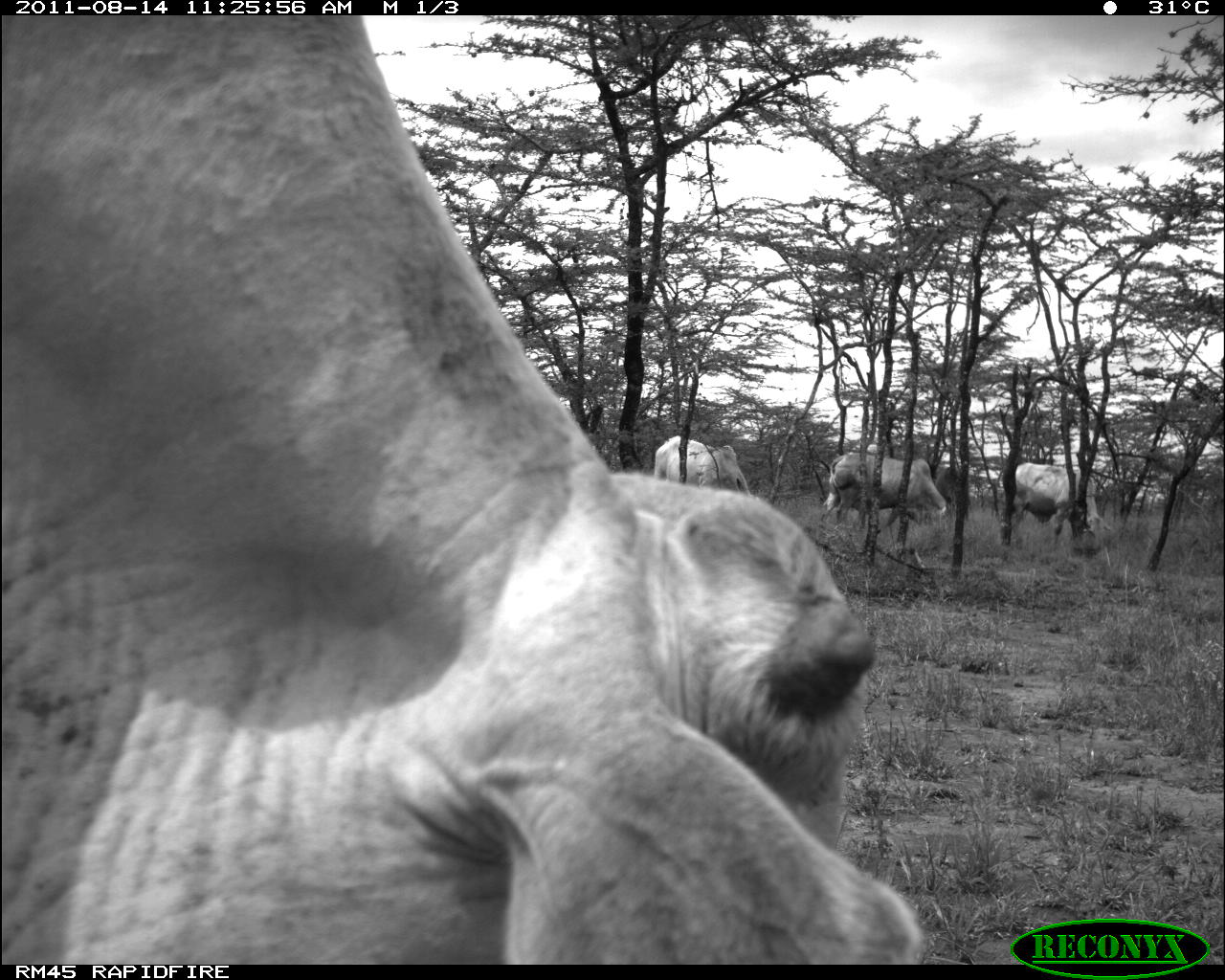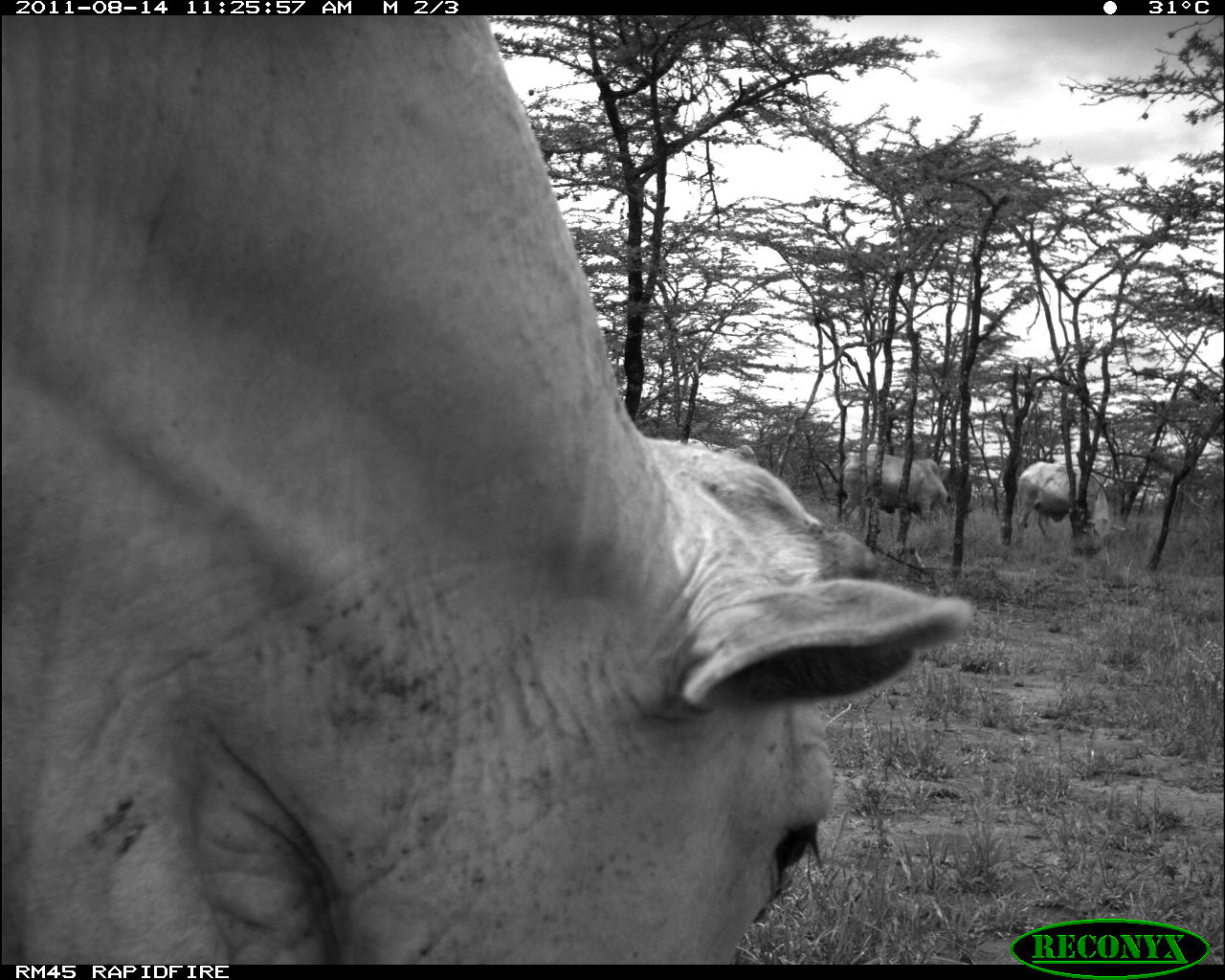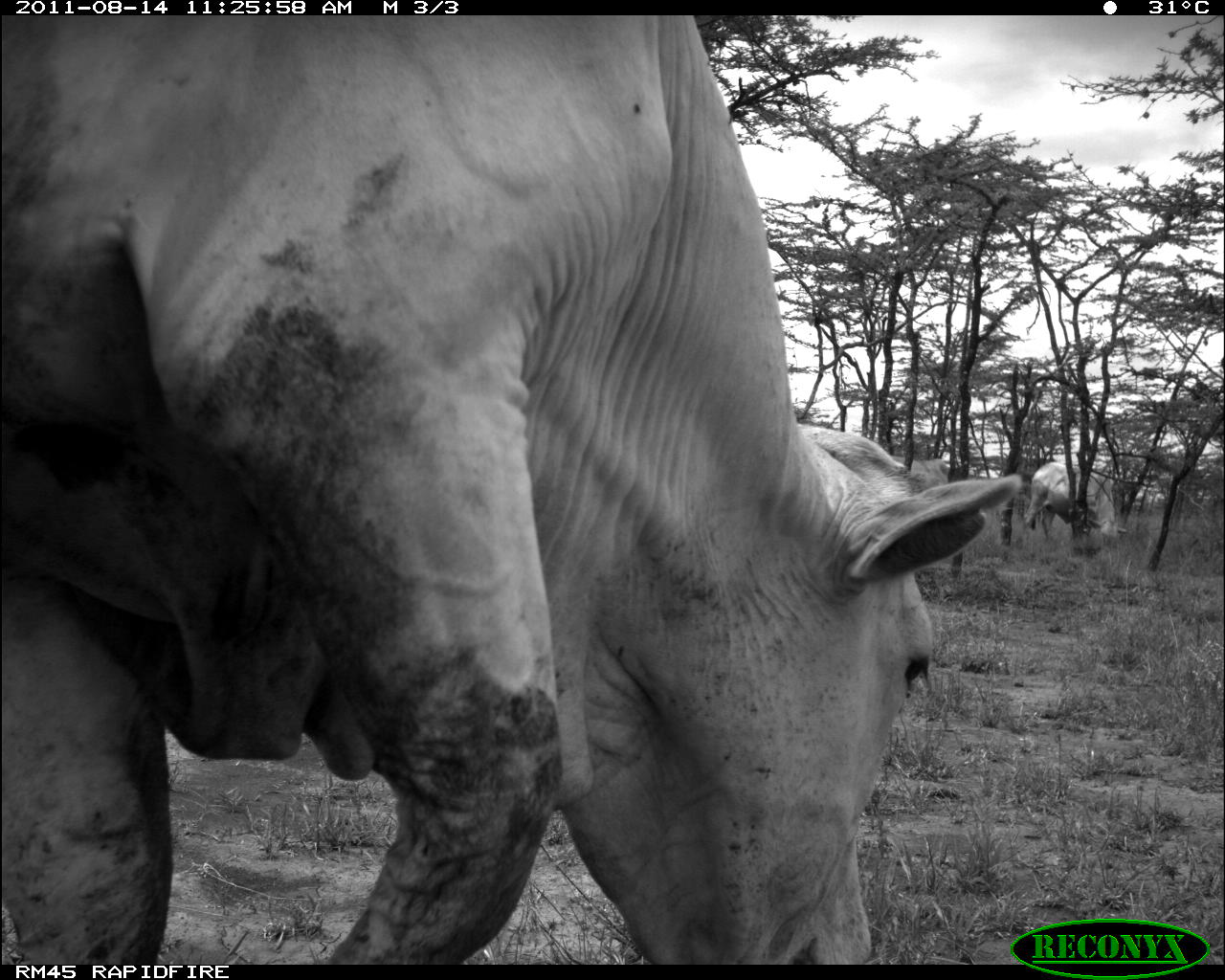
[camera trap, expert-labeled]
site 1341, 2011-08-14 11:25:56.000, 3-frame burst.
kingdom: Animalia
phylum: Chordata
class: Mammalia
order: Artiodactyla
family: Bovidae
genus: Bos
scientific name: Bos taurus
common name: domestic cattle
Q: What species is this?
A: Bos taurus (domestic cattle).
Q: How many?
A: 4.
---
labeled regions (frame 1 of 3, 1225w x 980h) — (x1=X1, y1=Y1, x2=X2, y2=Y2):
bos taurus: (x1=4, y1=15, x2=931, y2=964); (x1=820, y1=452, x2=953, y2=539); (x1=1005, y1=460, x2=1113, y2=556); (x1=653, y1=434, x2=752, y2=498)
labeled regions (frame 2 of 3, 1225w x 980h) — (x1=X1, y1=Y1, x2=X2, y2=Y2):
bos taurus: (x1=0, y1=11, x2=972, y2=964); (x1=1013, y1=461, x2=1127, y2=558); (x1=836, y1=452, x2=958, y2=540); (x1=675, y1=437, x2=768, y2=468)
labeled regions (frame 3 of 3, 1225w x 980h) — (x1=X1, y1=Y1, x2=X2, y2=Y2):
bos taurus: (x1=1, y1=15, x2=1020, y2=964); (x1=1024, y1=460, x2=1128, y2=552); (x1=890, y1=452, x2=953, y2=484)